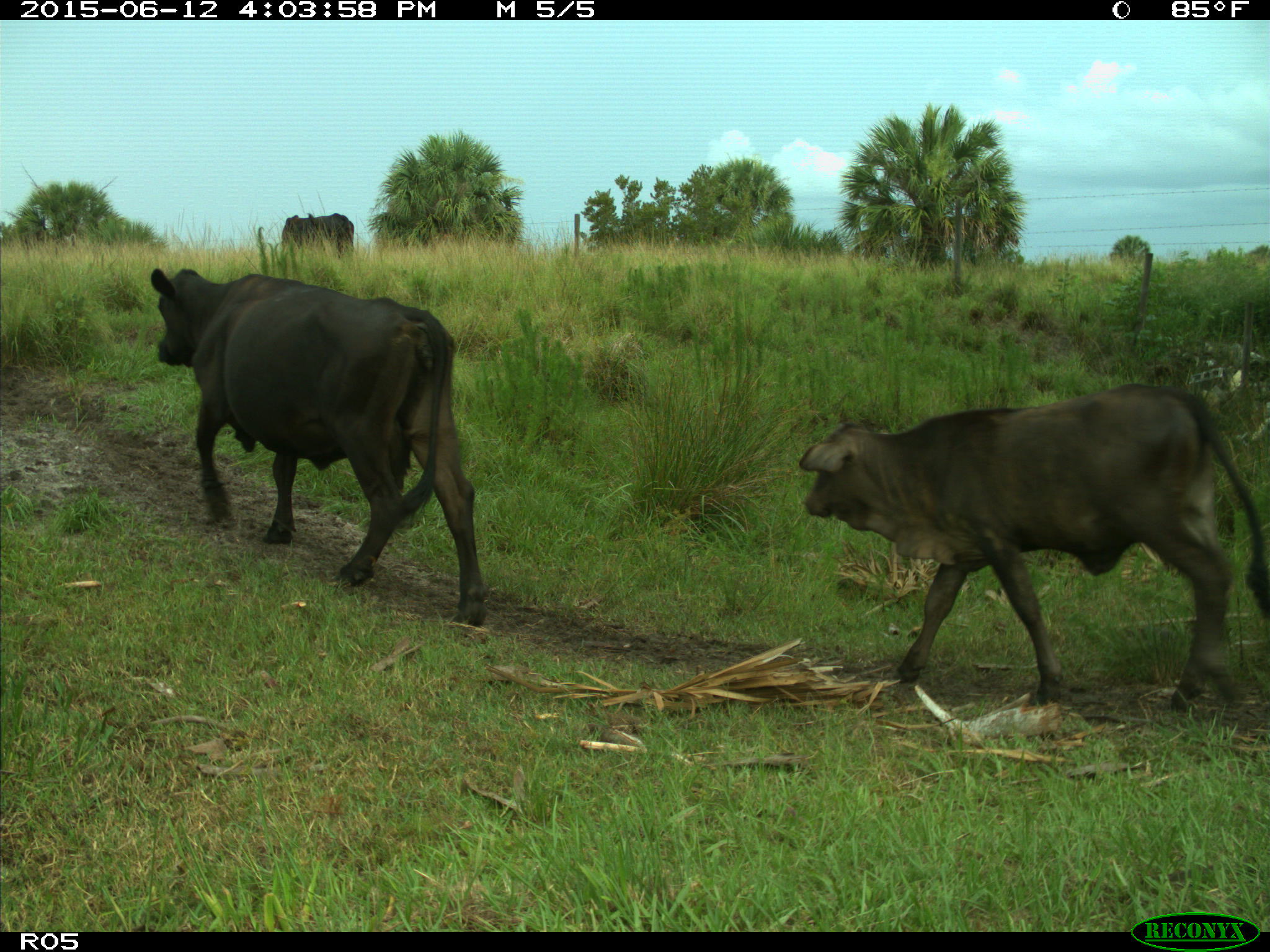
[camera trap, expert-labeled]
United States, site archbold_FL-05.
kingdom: Animalia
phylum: Chordata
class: Mammalia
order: Artiodactyla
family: Bovidae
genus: Bos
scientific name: Bos taurus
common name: domestic cow